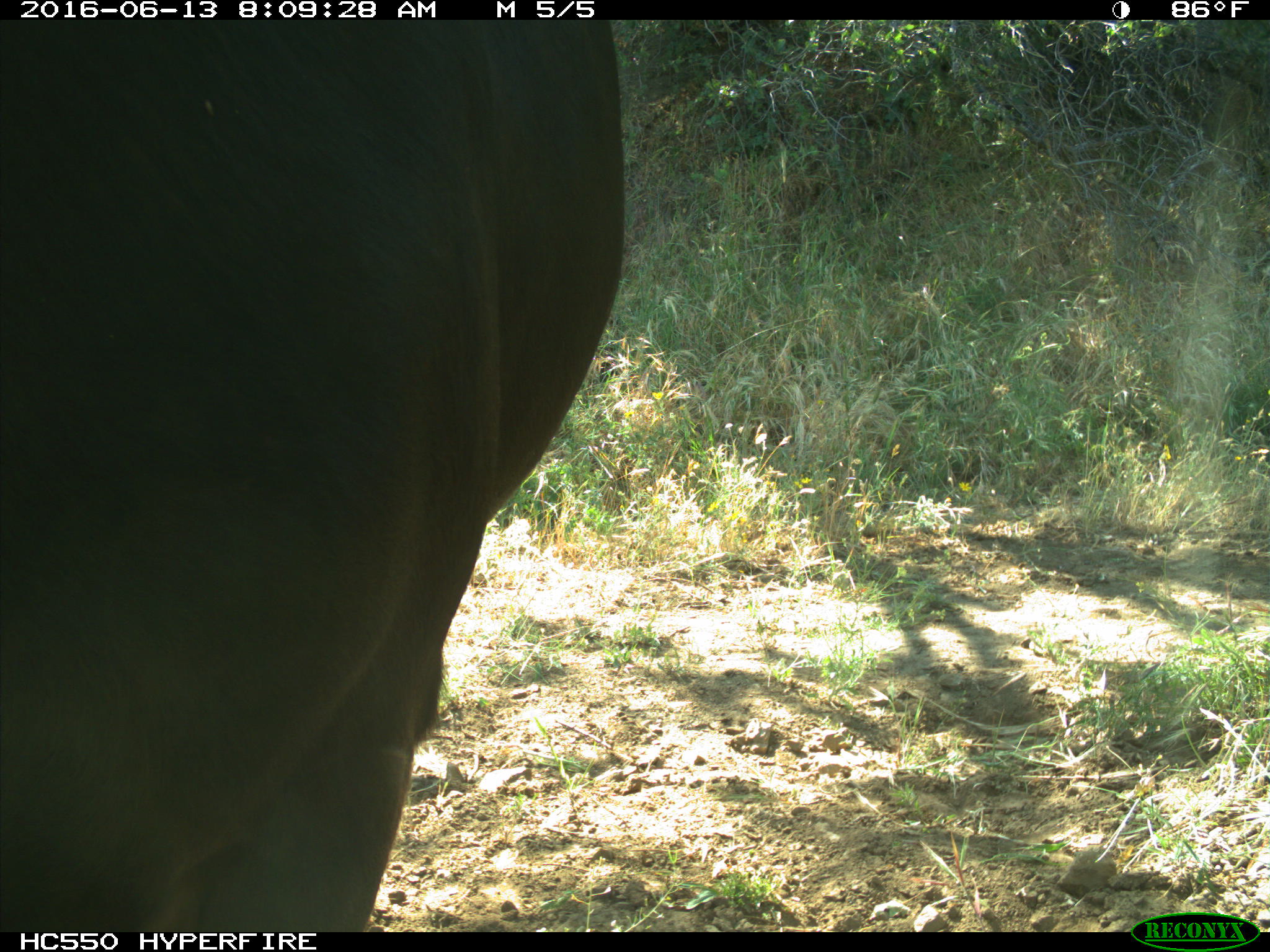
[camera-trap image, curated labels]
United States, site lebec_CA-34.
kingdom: Animalia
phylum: Chordata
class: Mammalia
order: Artiodactyla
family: Bovidae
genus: Bos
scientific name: Bos taurus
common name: domestic cow